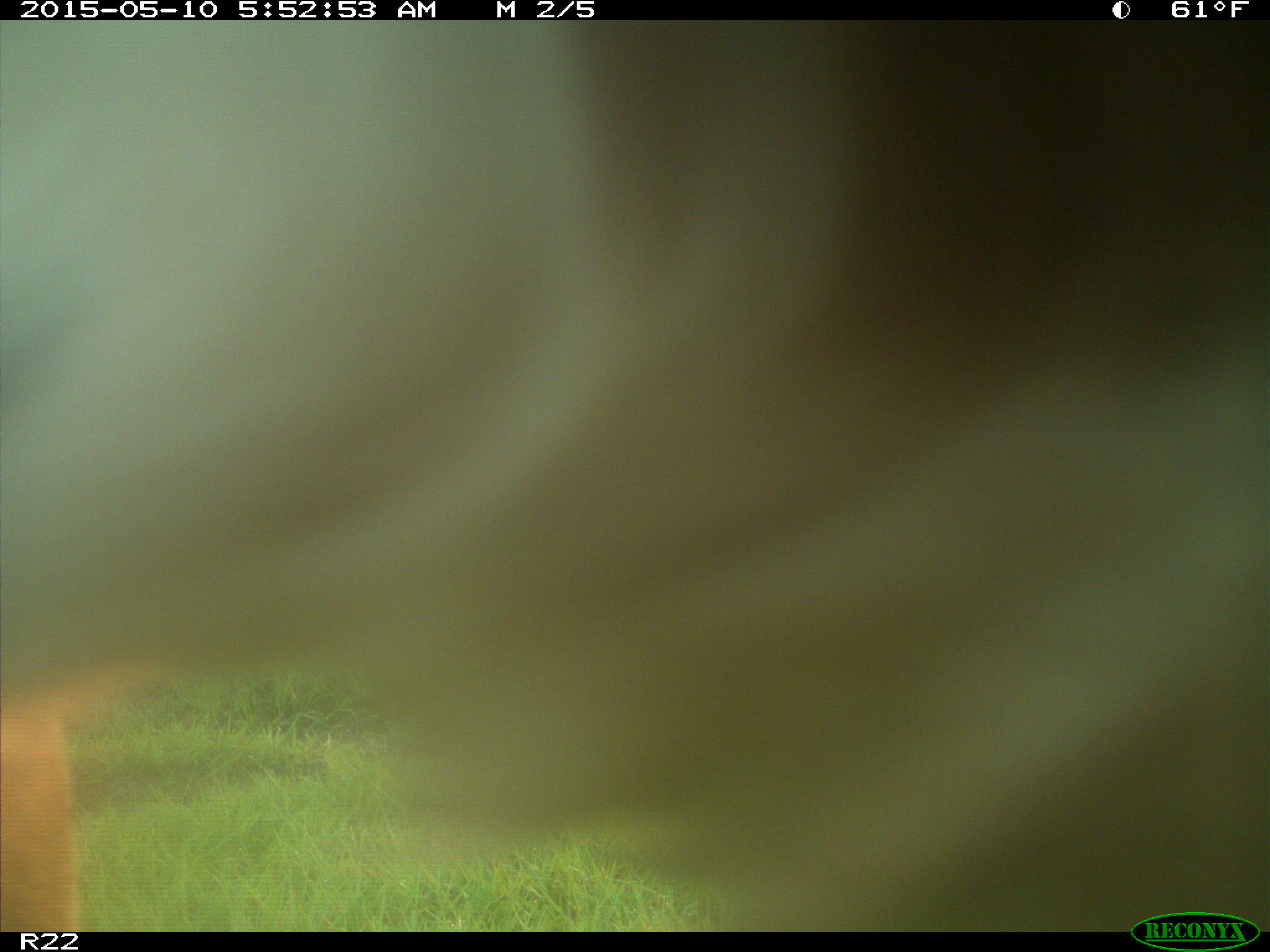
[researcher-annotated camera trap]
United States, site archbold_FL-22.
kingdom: Animalia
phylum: Chordata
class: Mammalia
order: Artiodactyla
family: Bovidae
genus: Bos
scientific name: Bos taurus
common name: domestic cow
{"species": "Bos taurus (domestic cow)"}